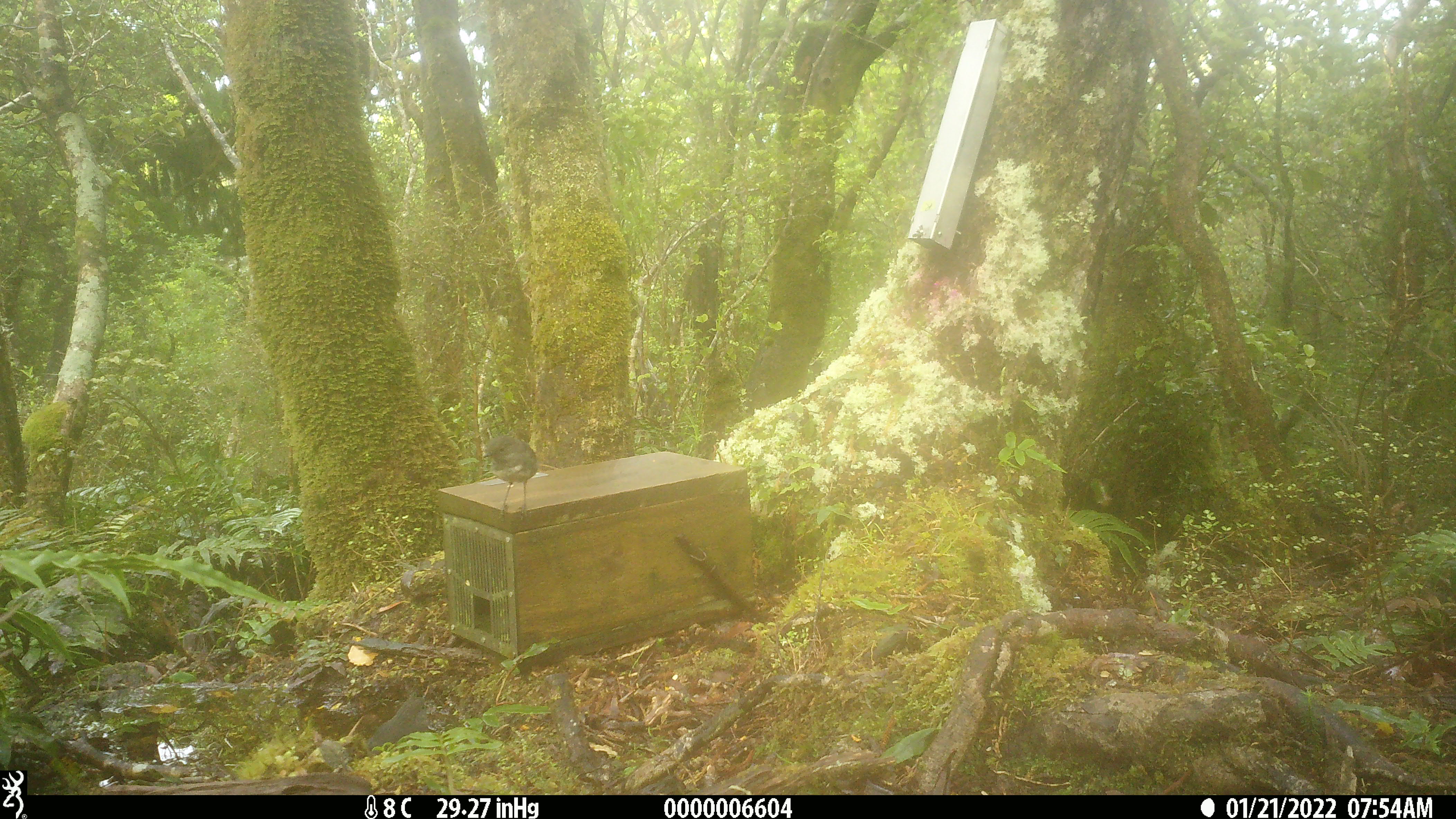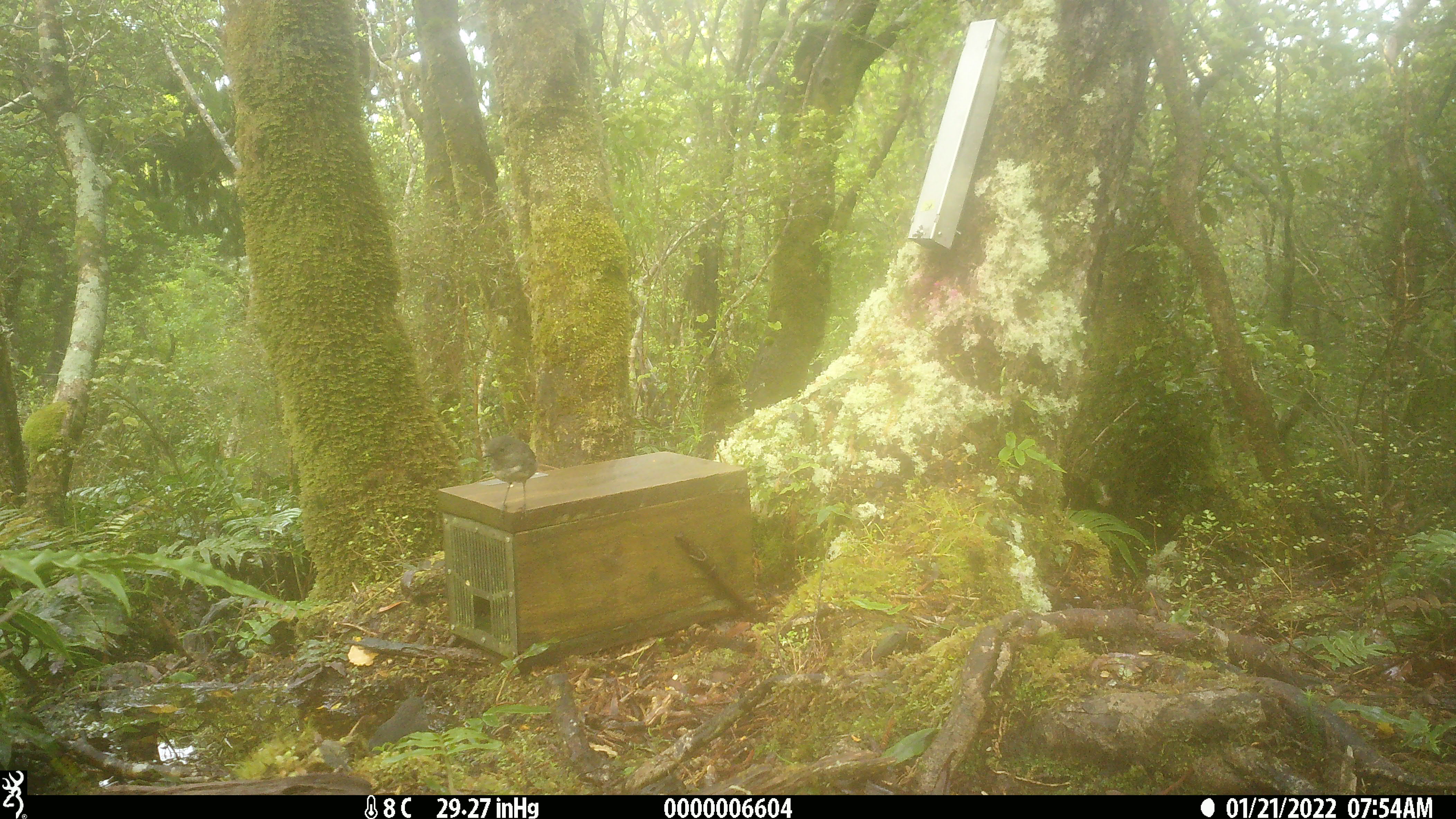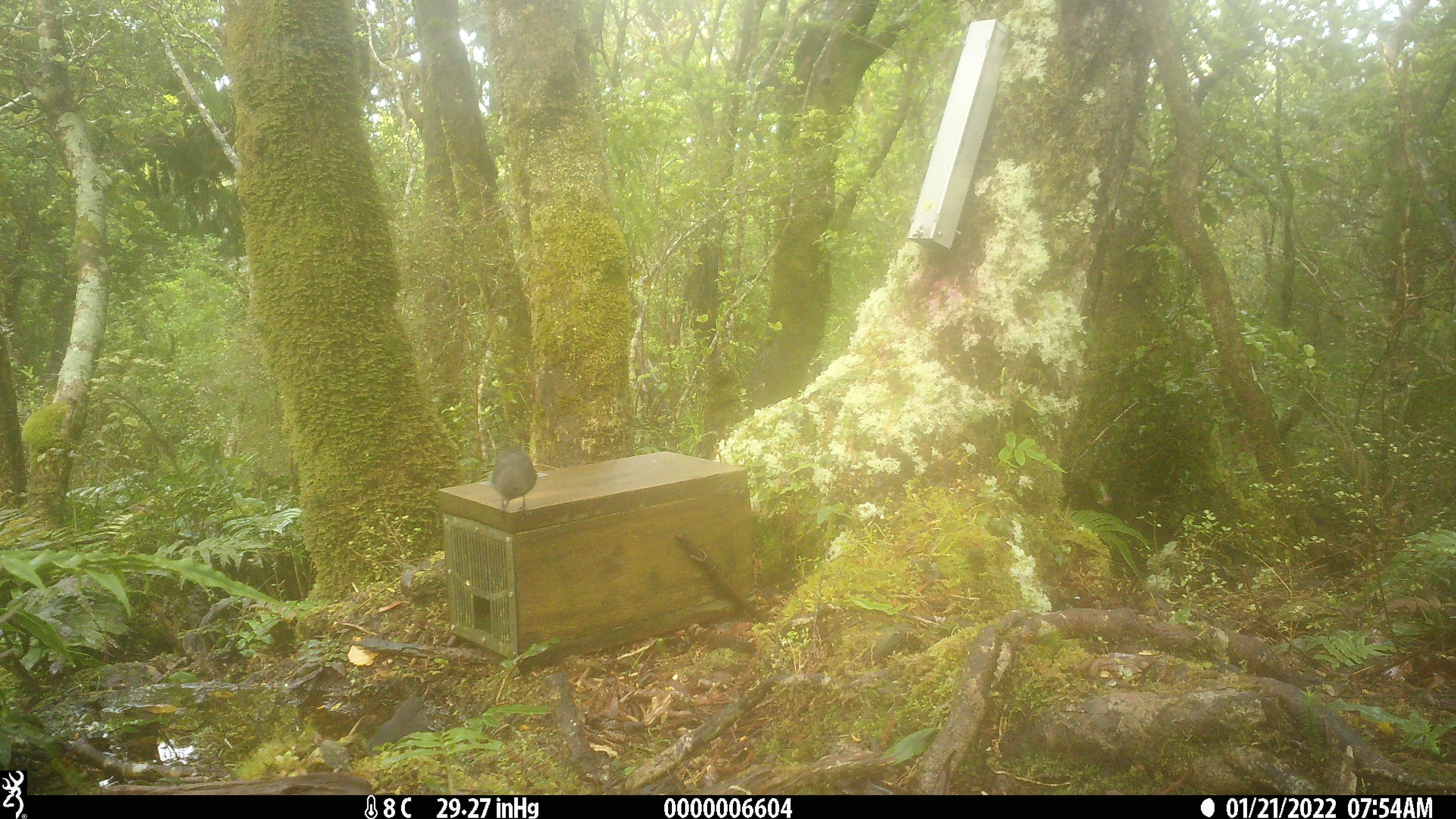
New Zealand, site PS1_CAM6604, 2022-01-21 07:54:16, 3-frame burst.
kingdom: Animalia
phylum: Chordata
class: Aves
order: Passeriformes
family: Petroicidae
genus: Petroica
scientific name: Petroica australis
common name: new zealand robin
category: robin